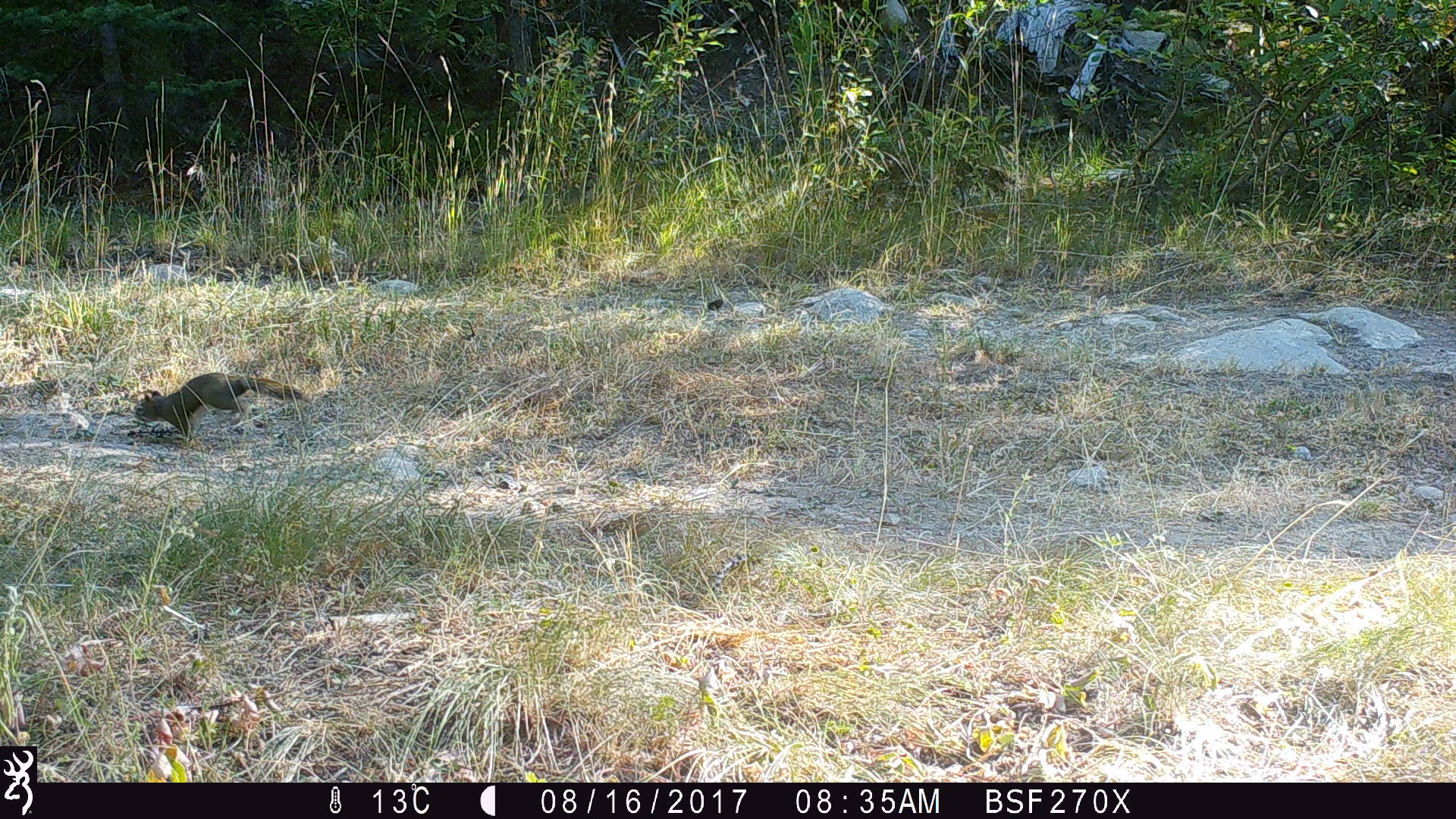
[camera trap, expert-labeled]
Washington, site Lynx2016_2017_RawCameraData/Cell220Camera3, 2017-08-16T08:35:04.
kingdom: Animalia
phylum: Chordata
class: Mammalia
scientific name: Mammalia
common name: small mammal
Small mammal (Mammalia). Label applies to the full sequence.